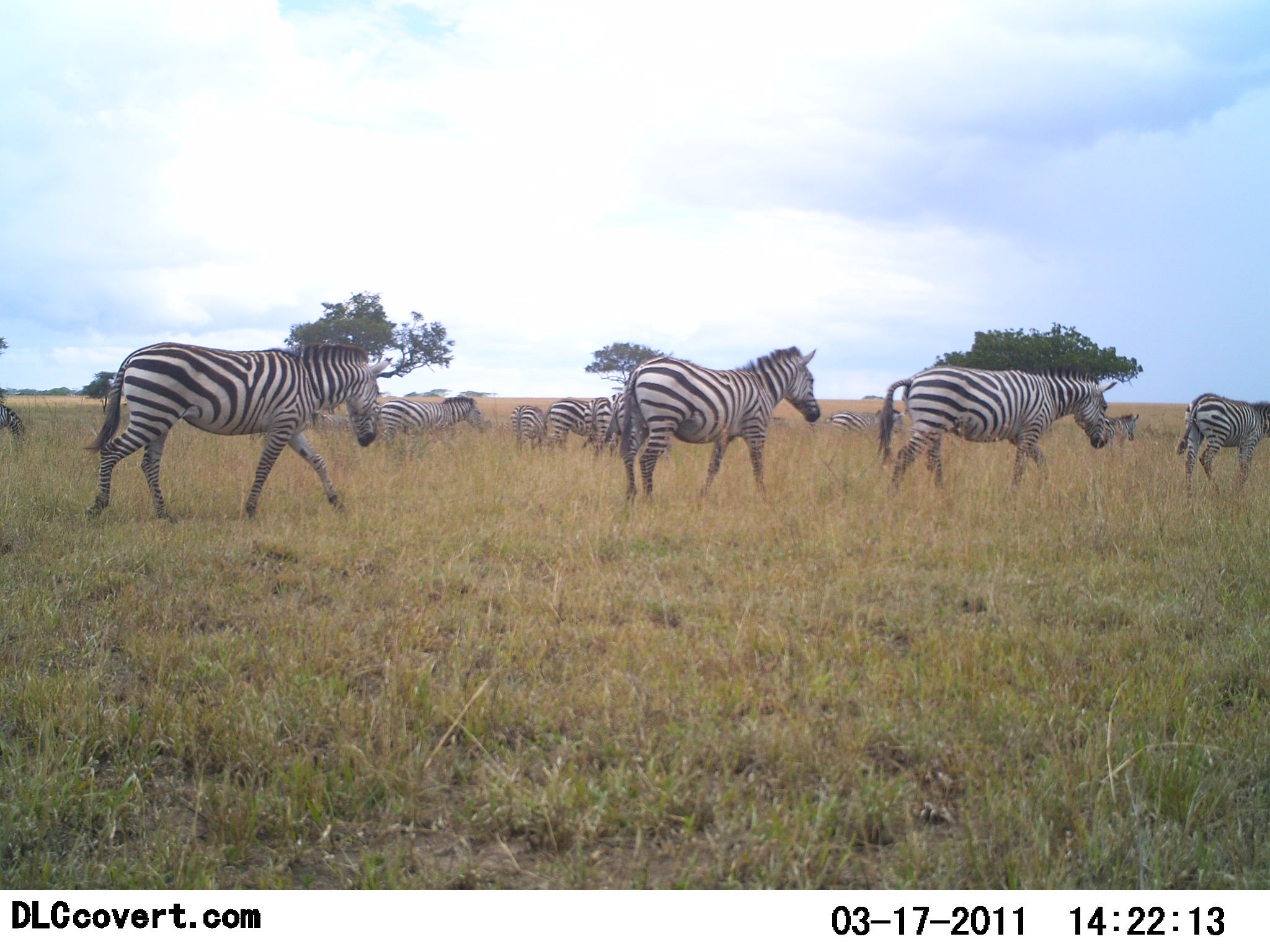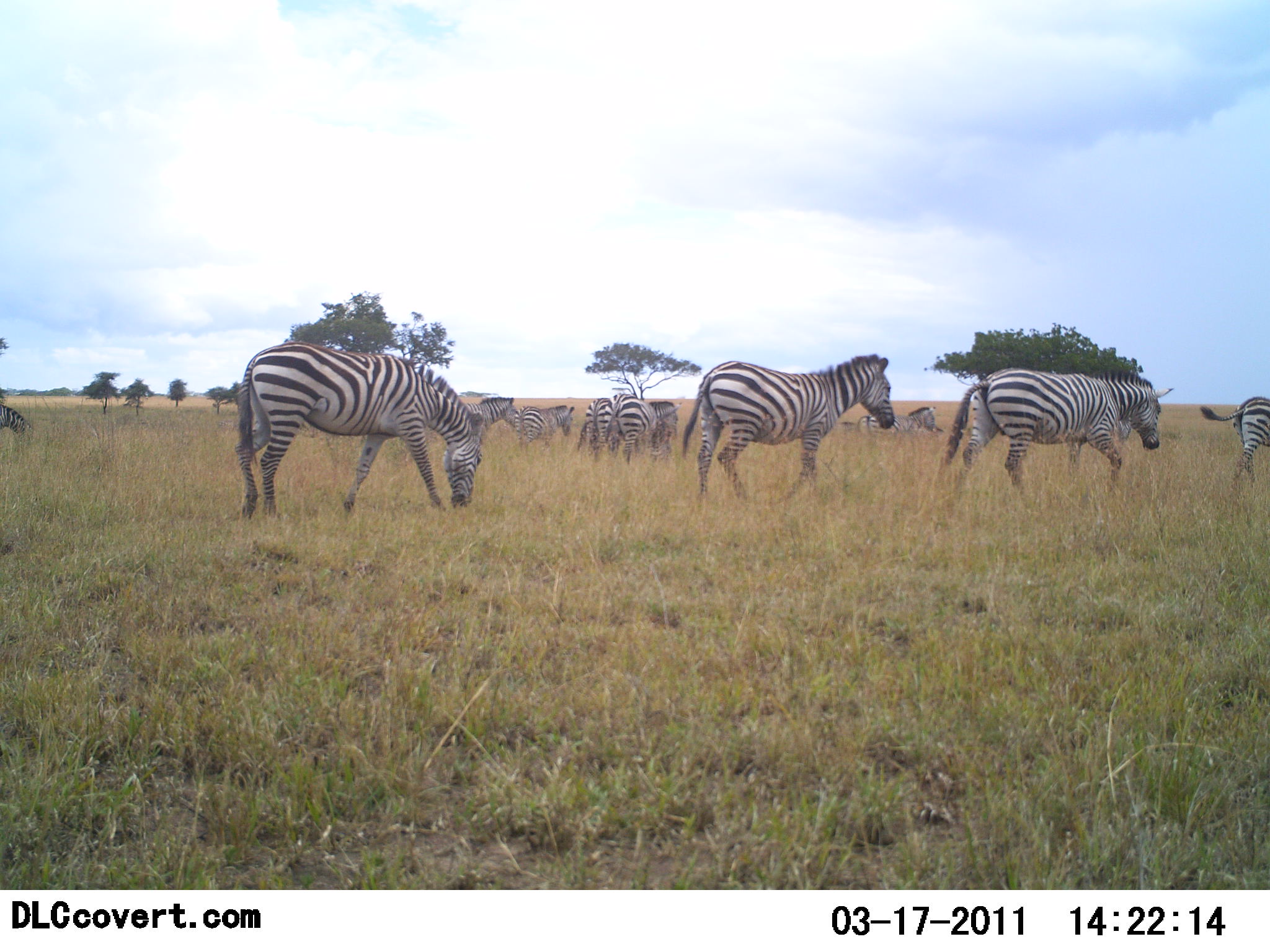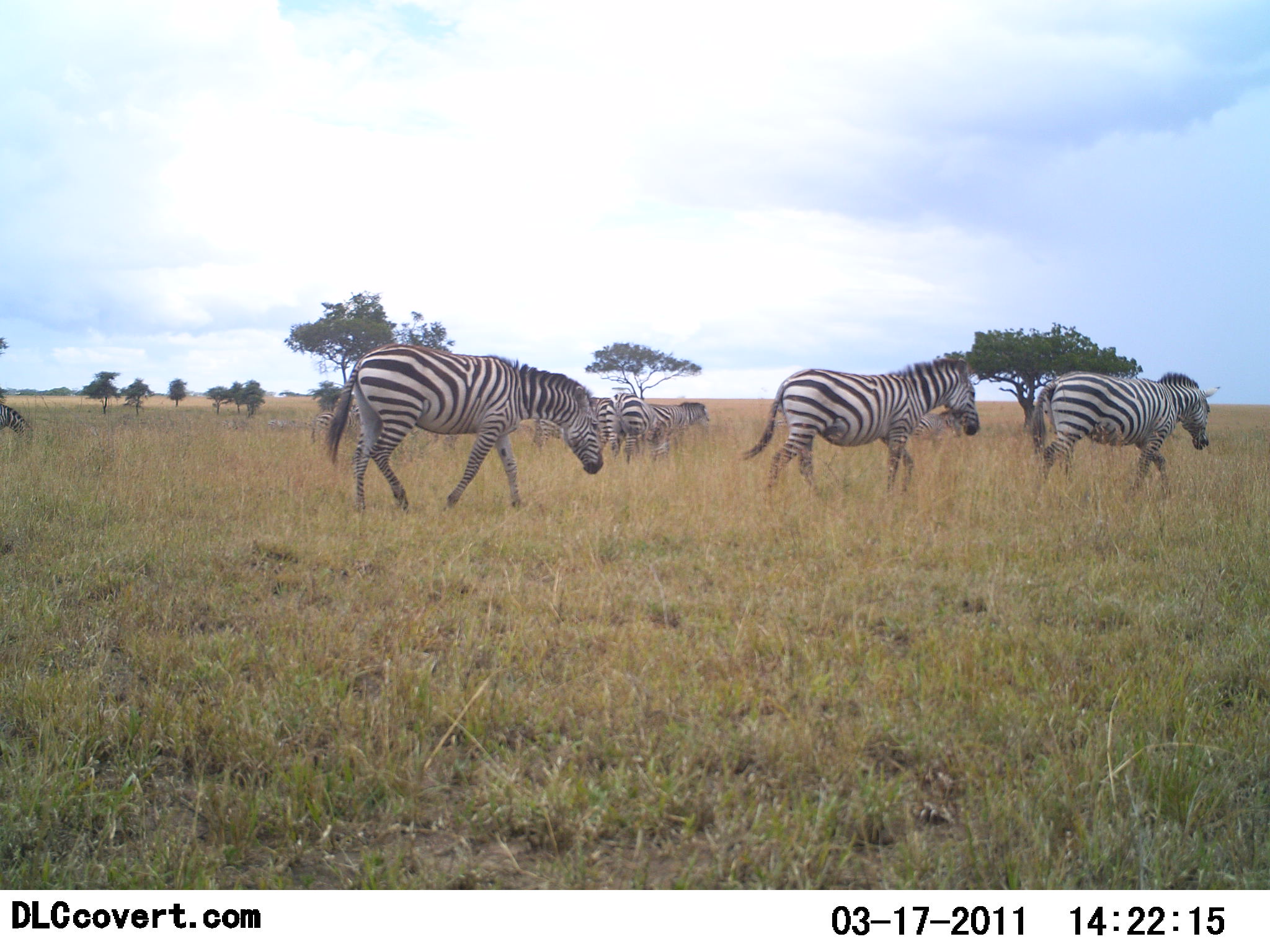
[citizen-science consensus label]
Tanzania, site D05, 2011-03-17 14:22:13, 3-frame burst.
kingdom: Animalia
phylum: Chordata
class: Mammalia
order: Perissodactyla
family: Equidae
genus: Equus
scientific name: Equus quagga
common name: plains zebra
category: zebra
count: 11-50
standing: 38%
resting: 0%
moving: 92%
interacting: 0%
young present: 0%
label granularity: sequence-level